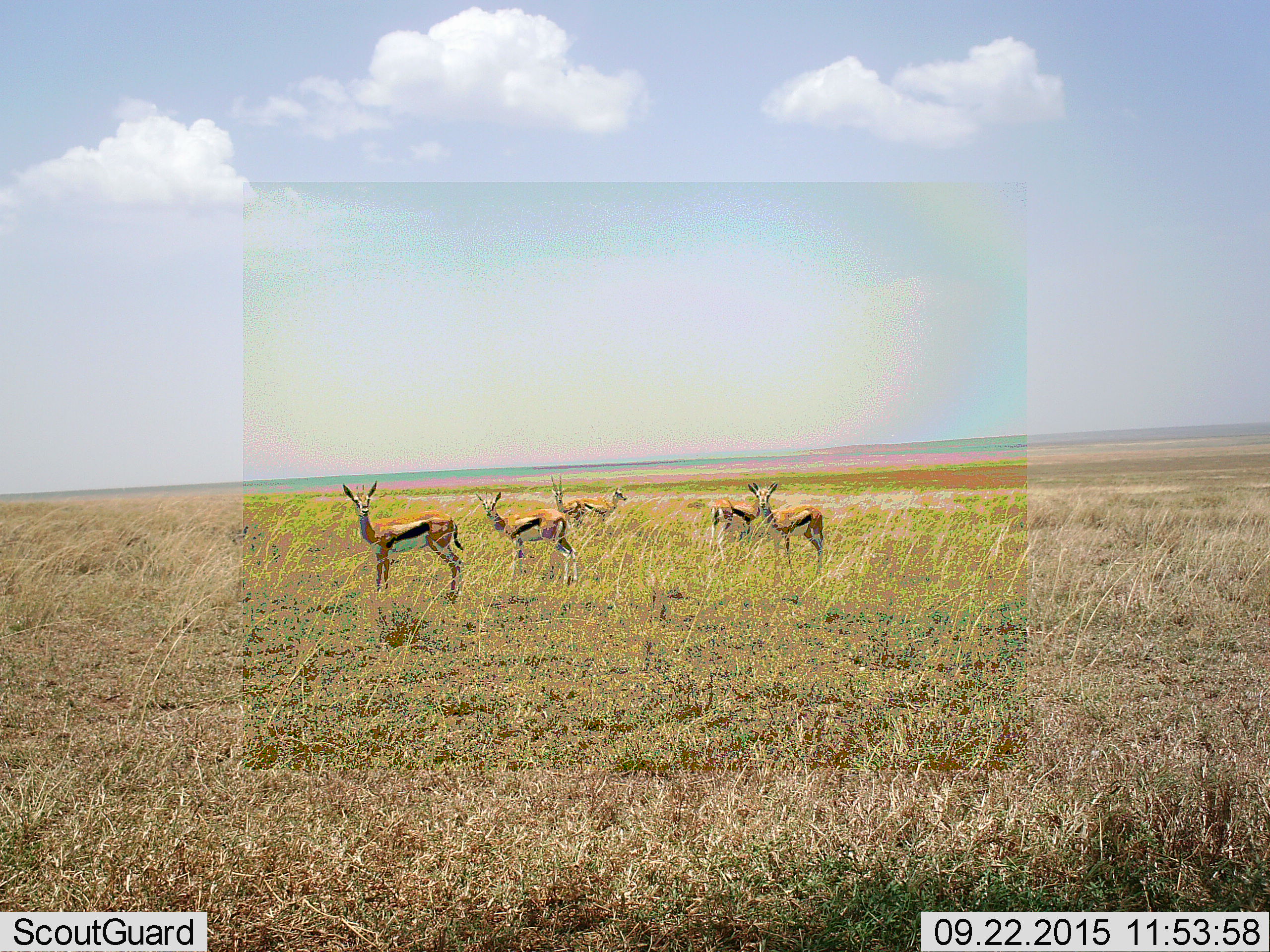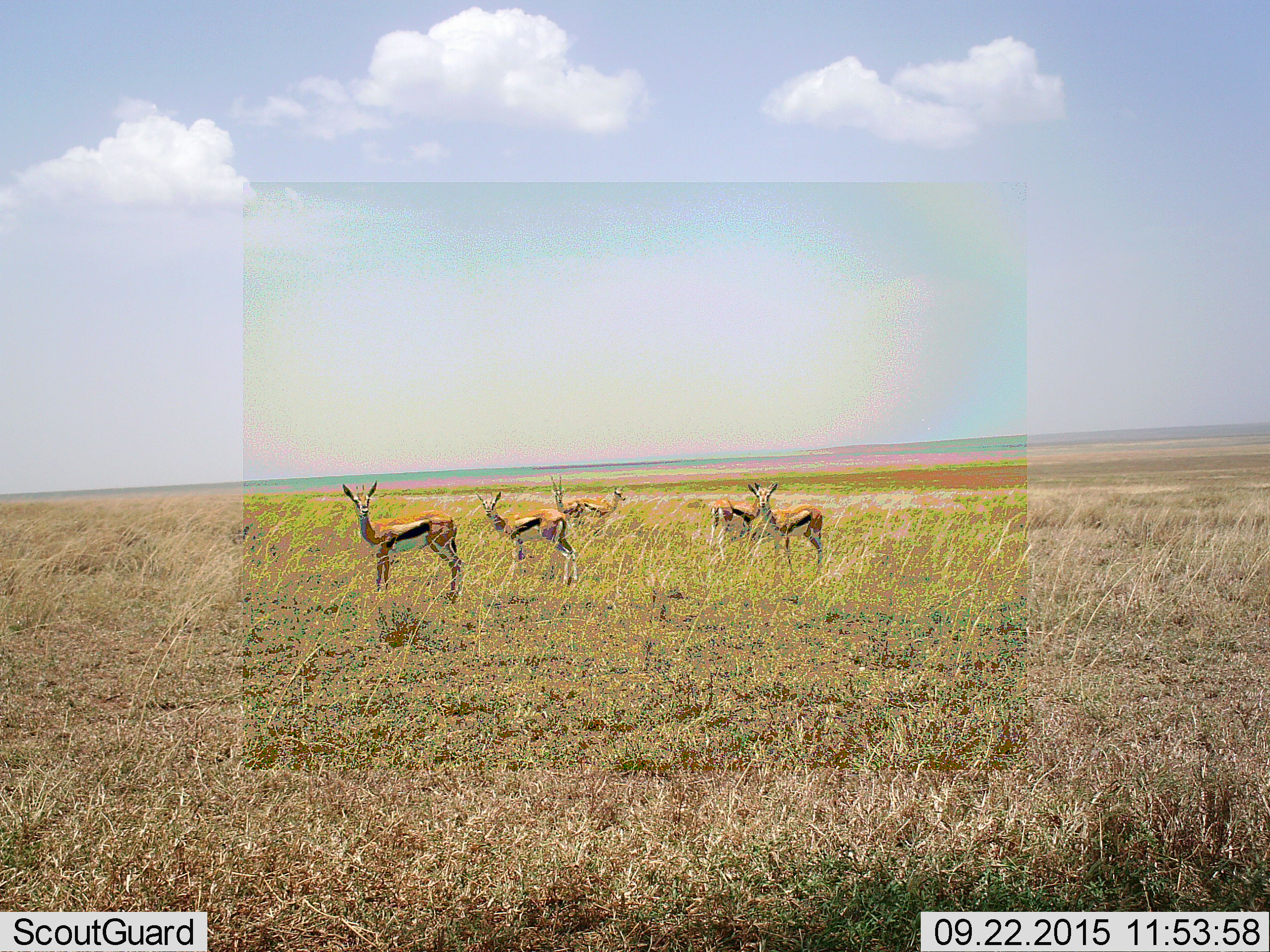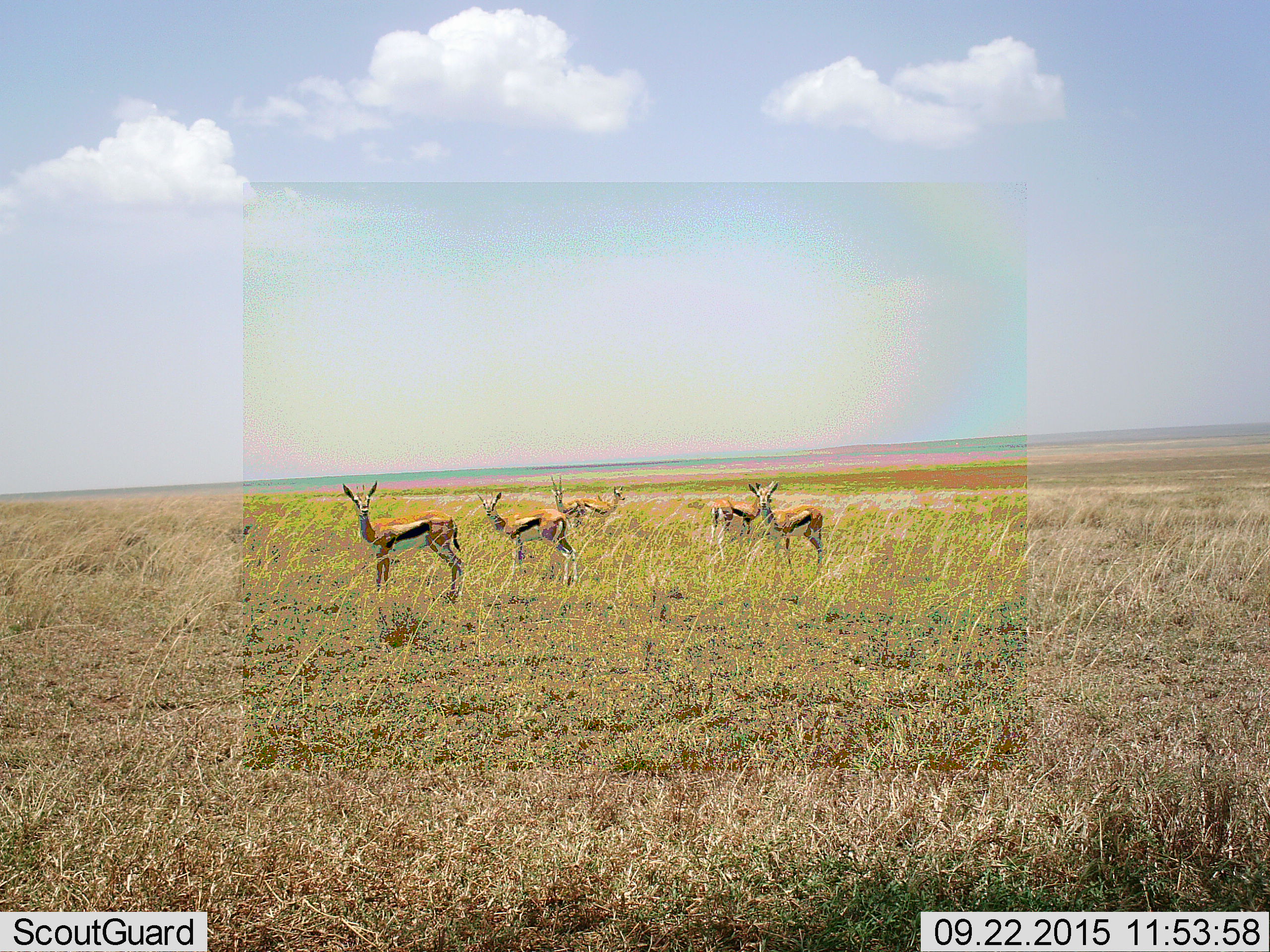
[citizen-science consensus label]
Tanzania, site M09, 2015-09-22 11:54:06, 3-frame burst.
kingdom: Animalia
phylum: Chordata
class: Mammalia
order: Artiodactyla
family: Bovidae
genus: Eudorcas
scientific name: Eudorcas thomsonii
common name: thomson's gazelle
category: gazellethomsons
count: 6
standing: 89%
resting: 0%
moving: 0%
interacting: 0%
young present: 0%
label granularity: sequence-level